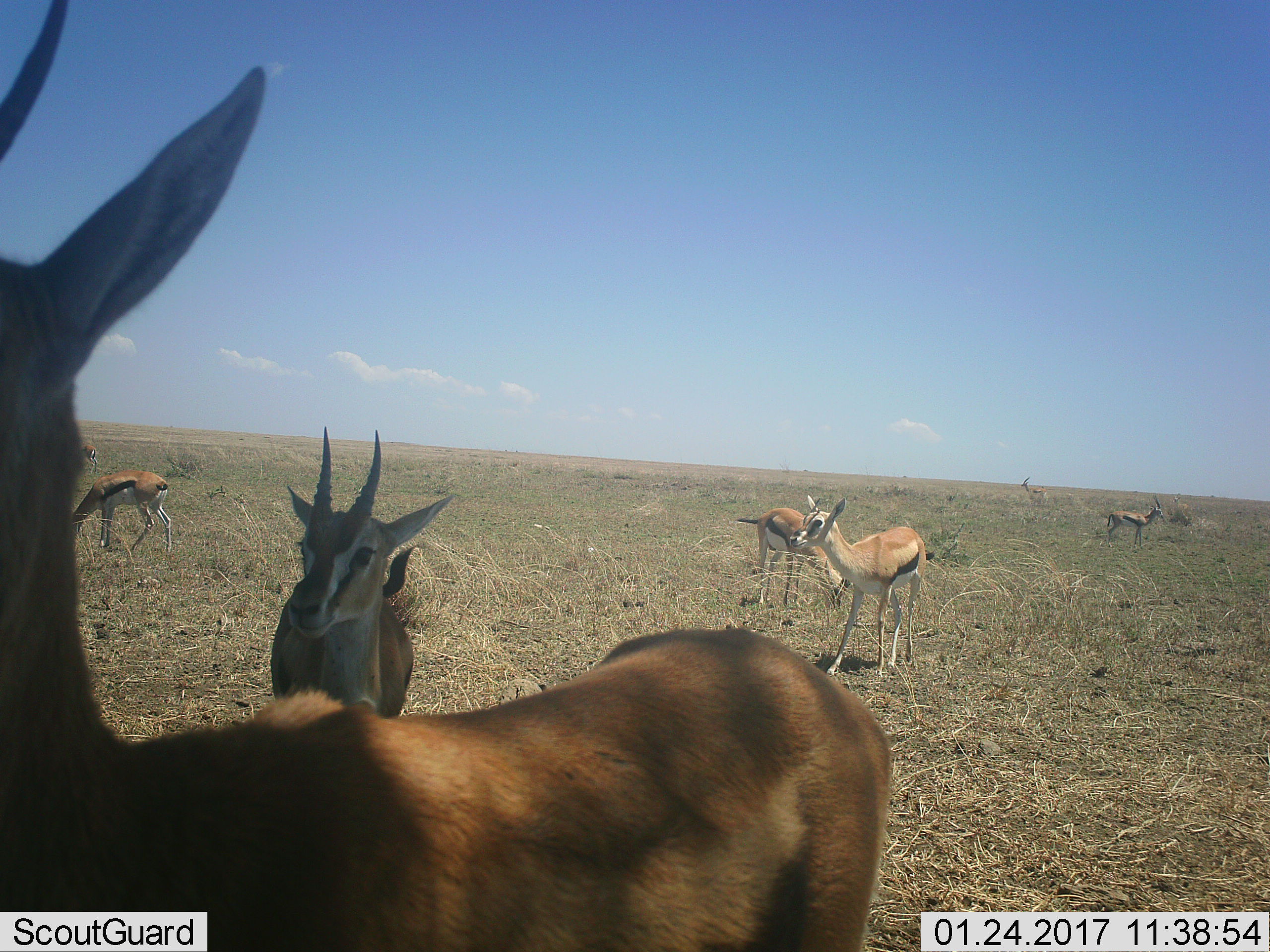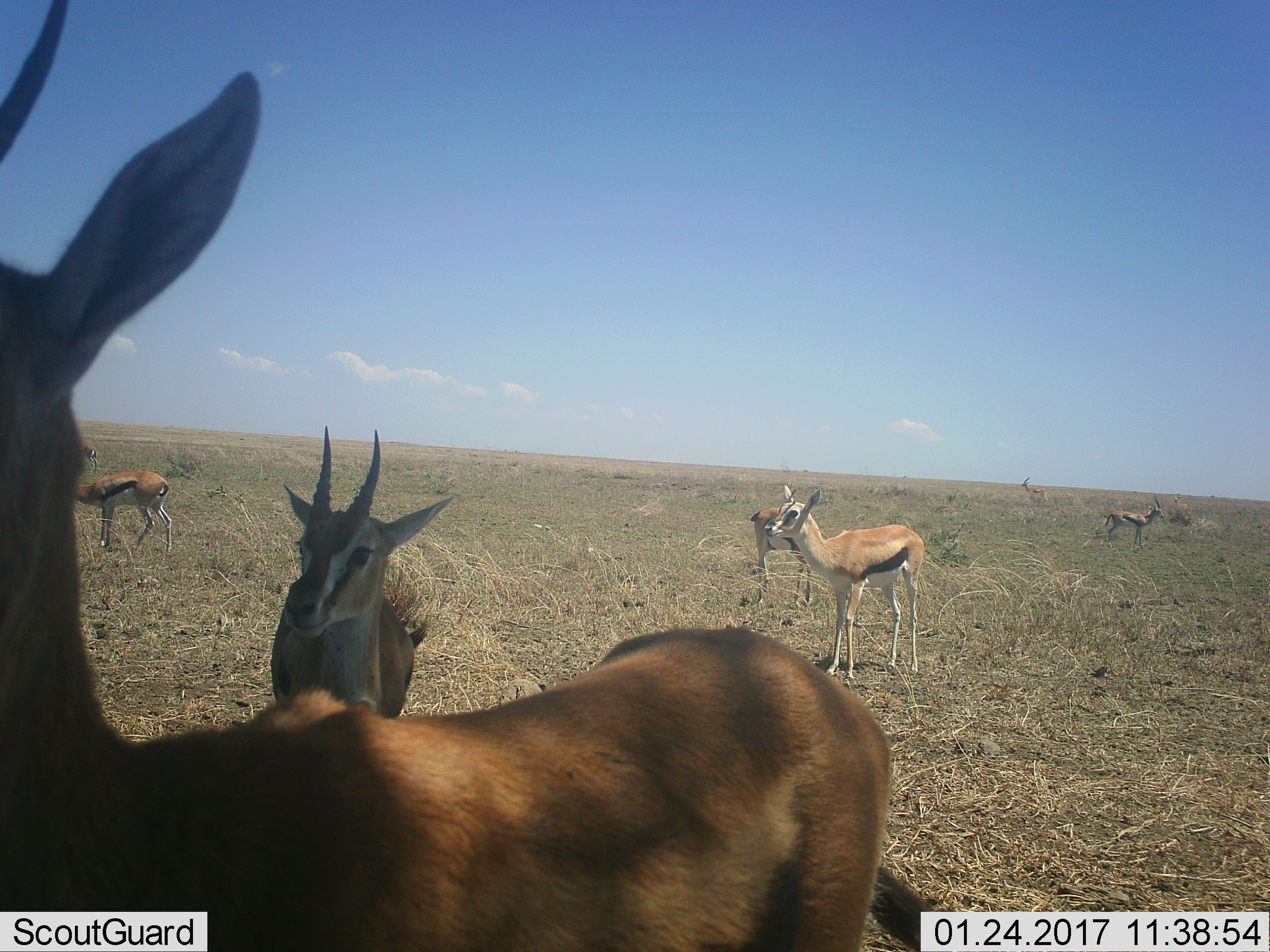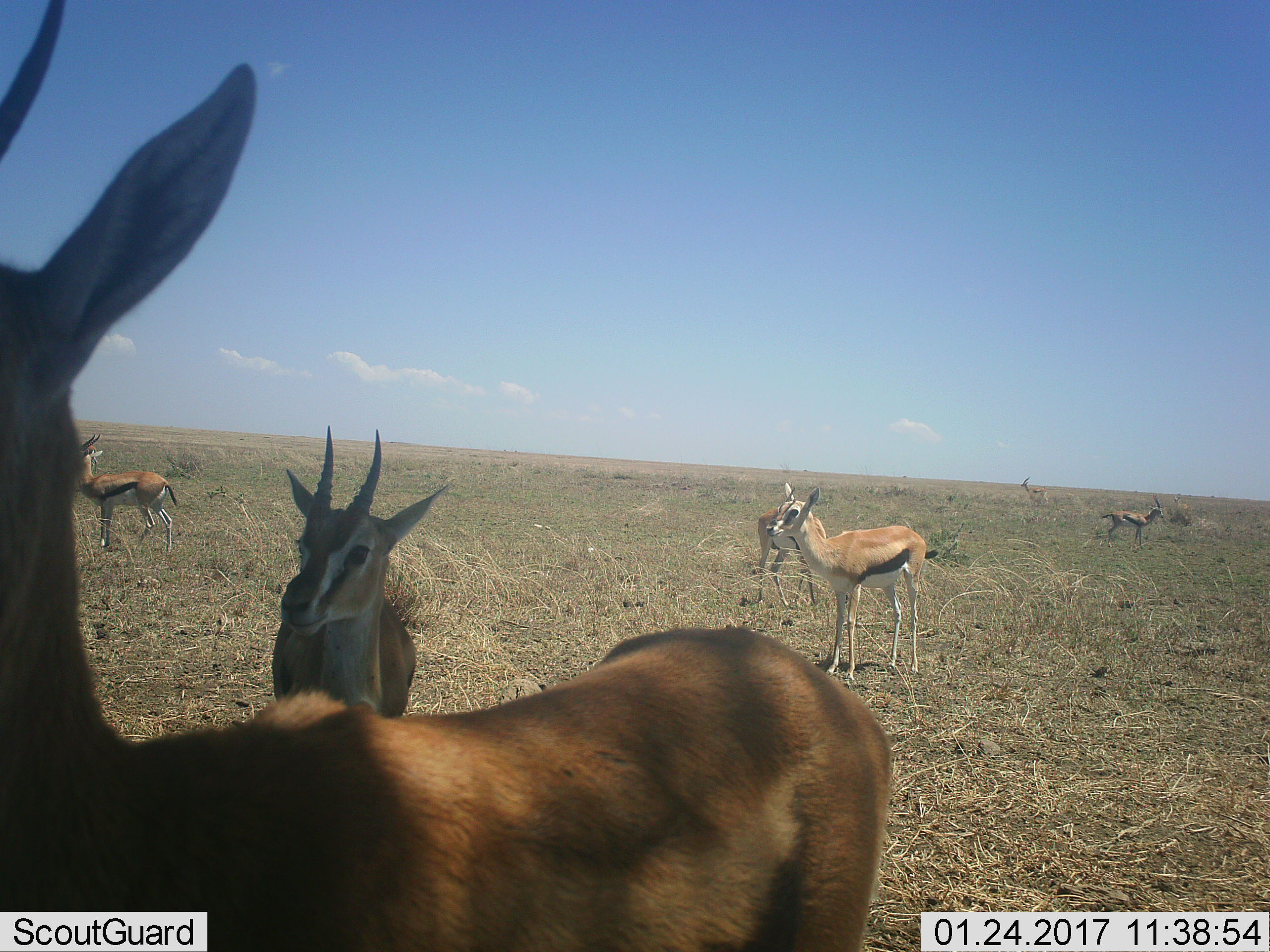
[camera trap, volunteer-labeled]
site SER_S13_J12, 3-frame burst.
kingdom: Animalia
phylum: Chordata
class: Mammalia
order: Artiodactyla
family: Bovidae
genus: Eudorcas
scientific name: Eudorcas thomsonii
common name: thomson's gazelle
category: gazellethomsons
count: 8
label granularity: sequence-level